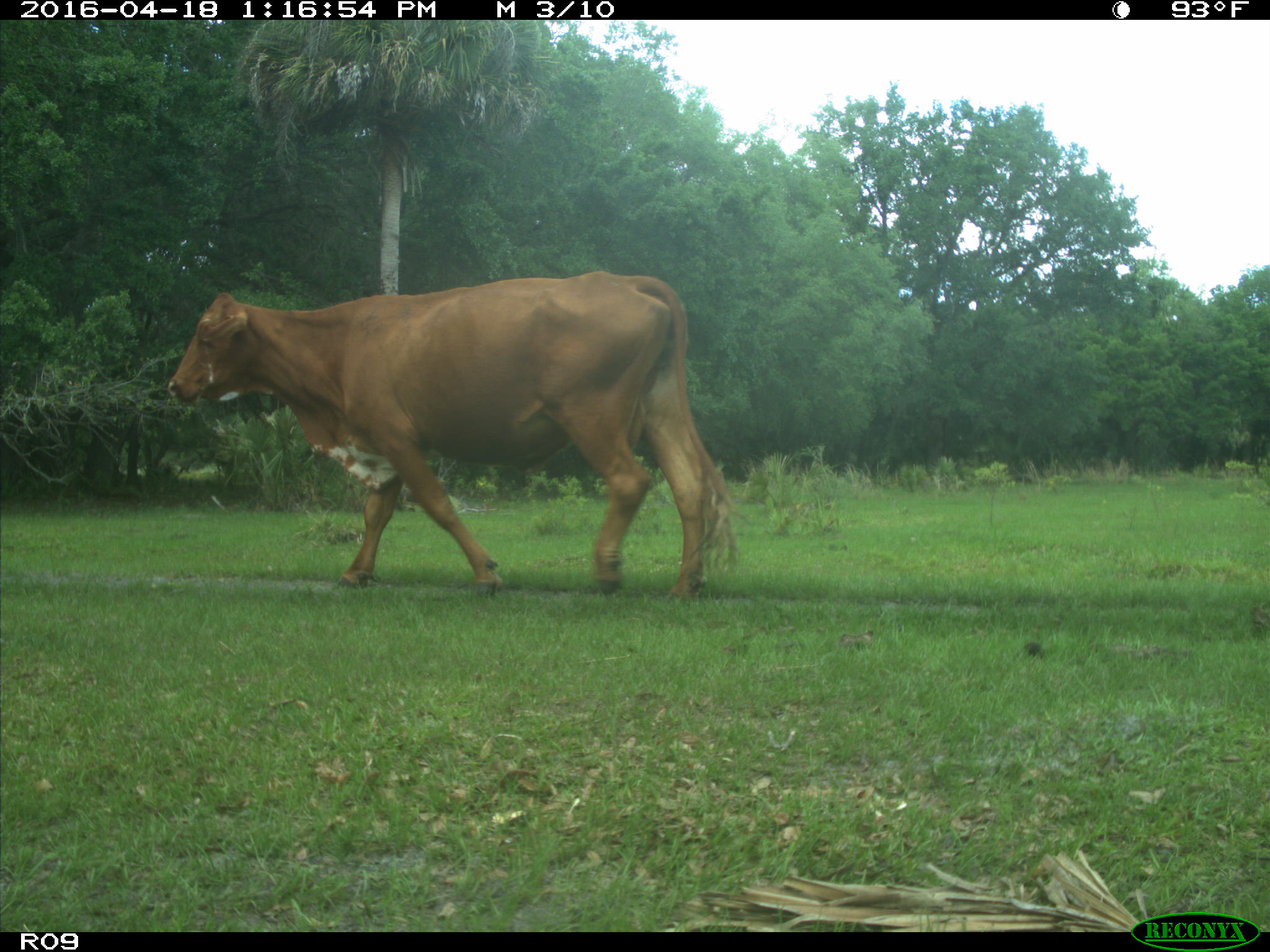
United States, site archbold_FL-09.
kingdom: Animalia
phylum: Chordata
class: Mammalia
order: Artiodactyla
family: Bovidae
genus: Bos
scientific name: Bos taurus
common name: domestic cow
Bos taurus (domestic cow).